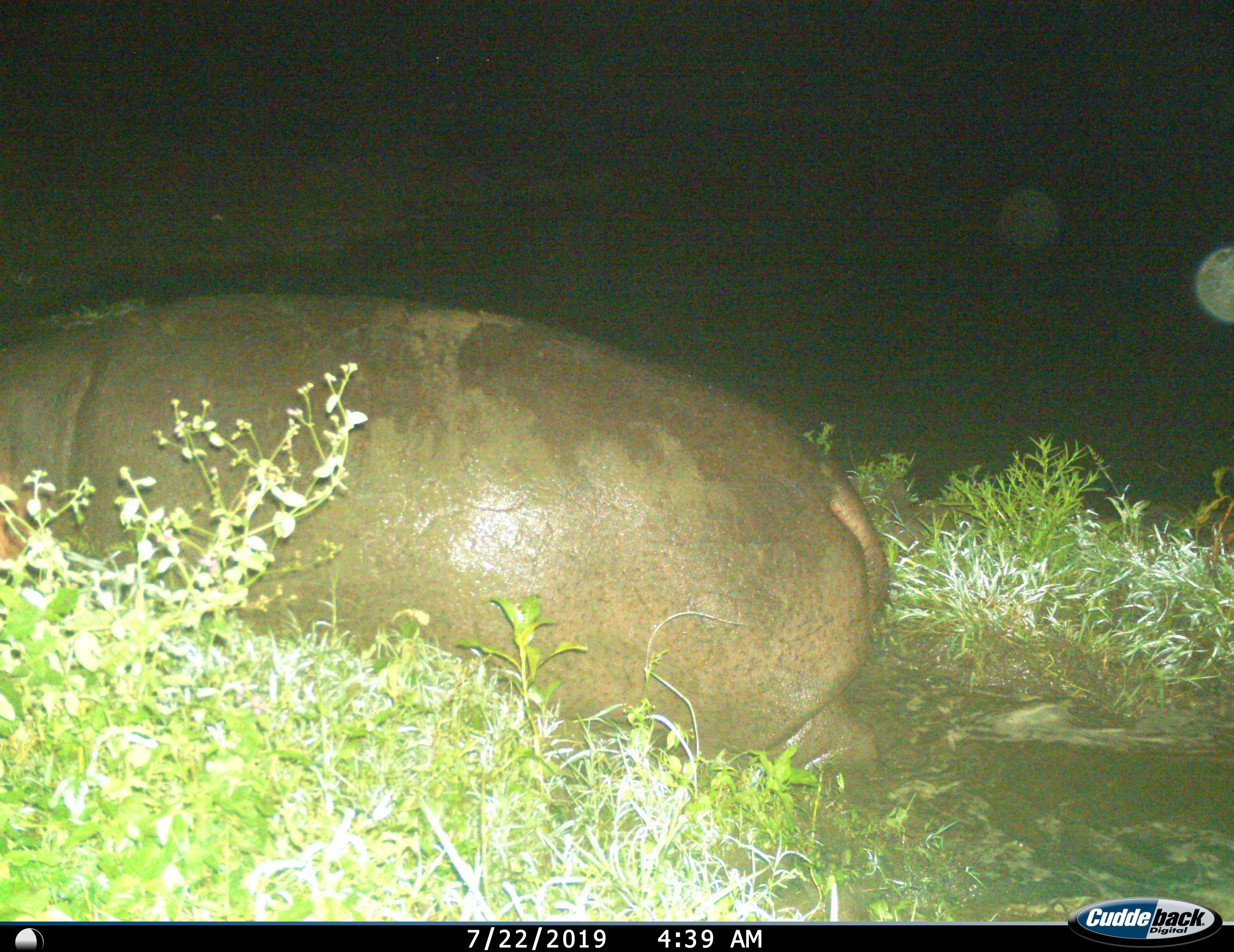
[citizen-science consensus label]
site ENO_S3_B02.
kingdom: Animalia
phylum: Chordata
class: Mammalia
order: Artiodactyla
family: Hippopotamidae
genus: Hippopotamus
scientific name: Hippopotamus amphibius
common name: hippopotamus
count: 1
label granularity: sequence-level